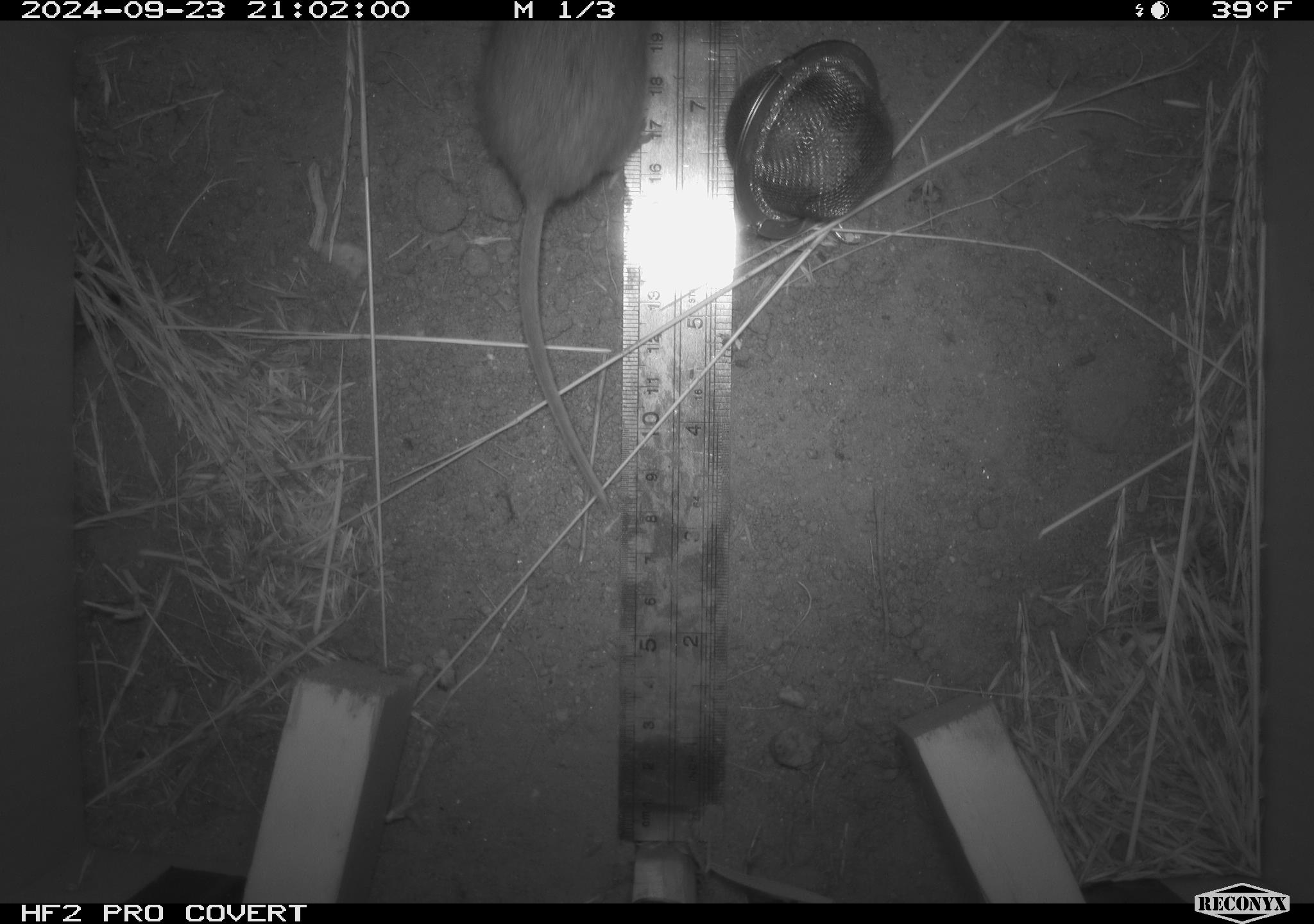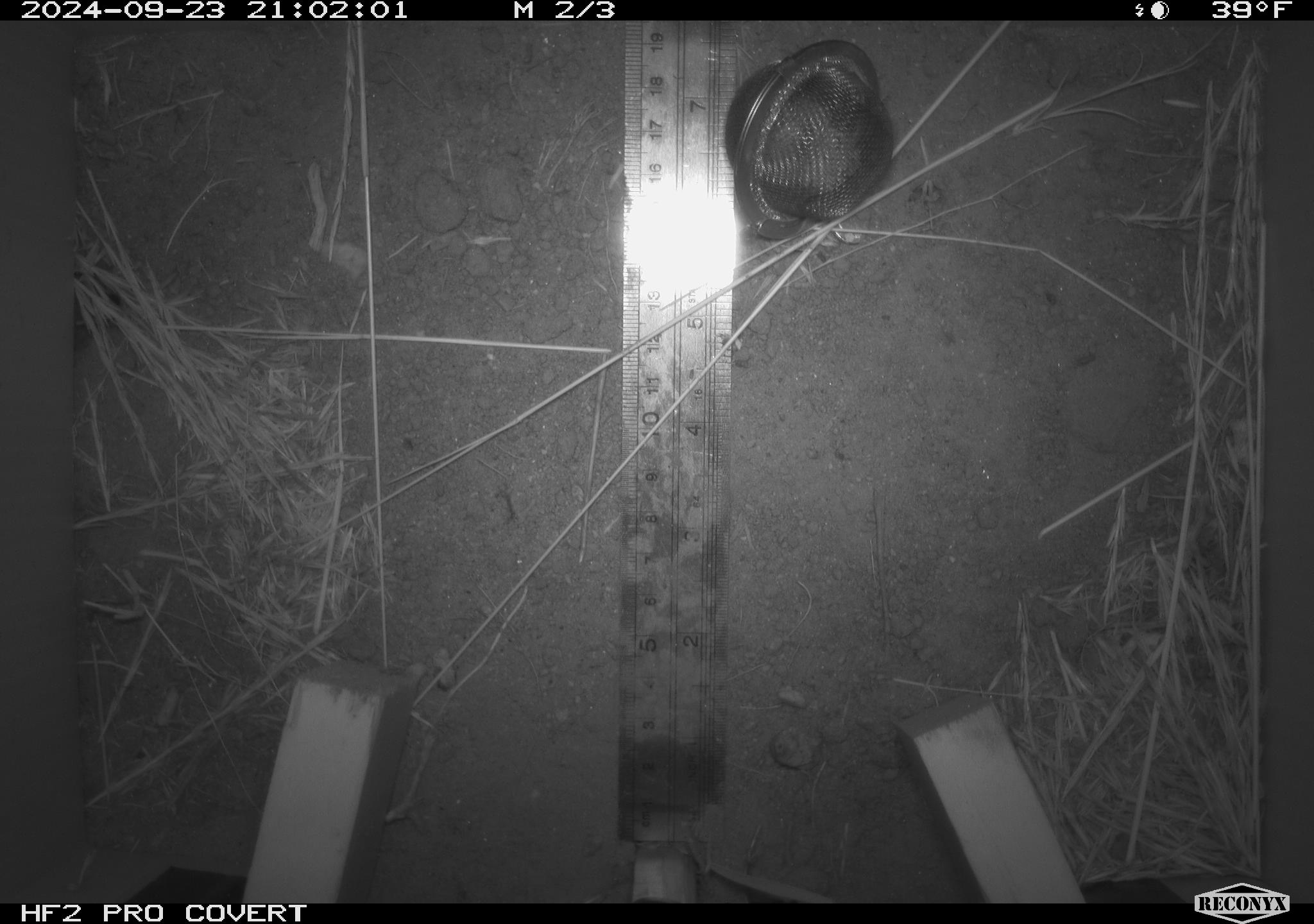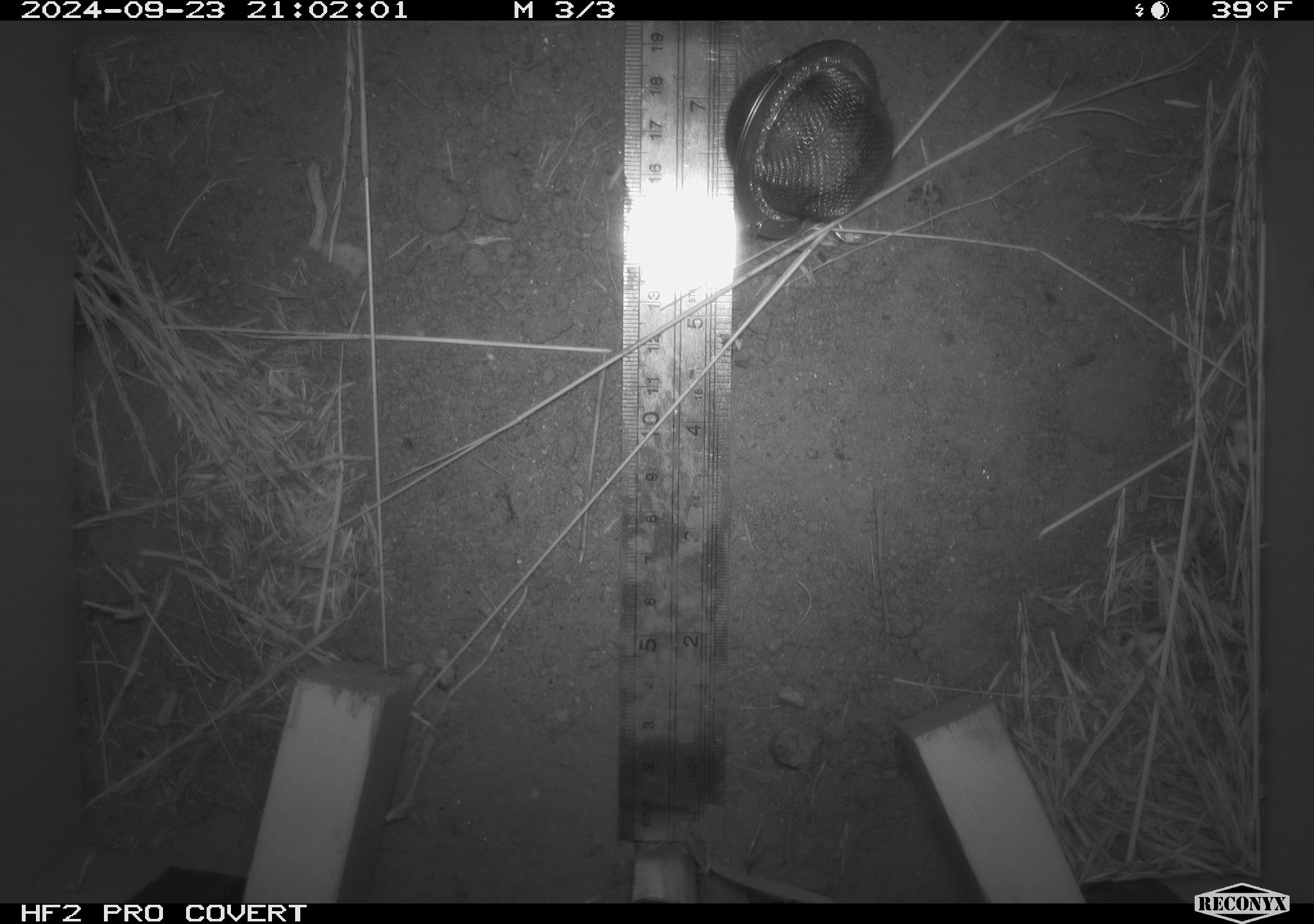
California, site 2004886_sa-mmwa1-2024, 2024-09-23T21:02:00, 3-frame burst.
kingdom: Animalia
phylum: Chordata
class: Mammalia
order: Rodentia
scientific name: Rodentia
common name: mouse species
Mouse species (Rodentia).